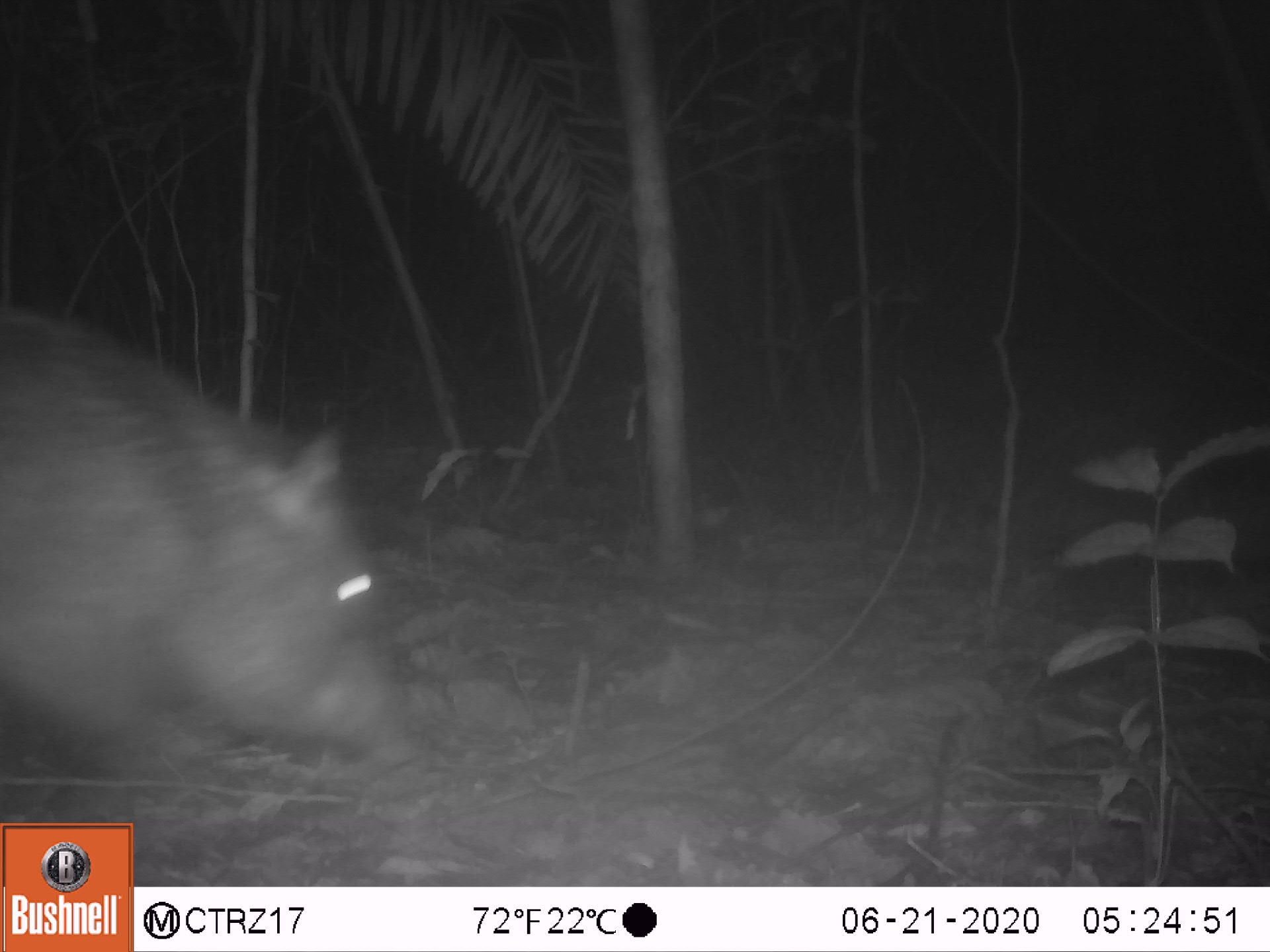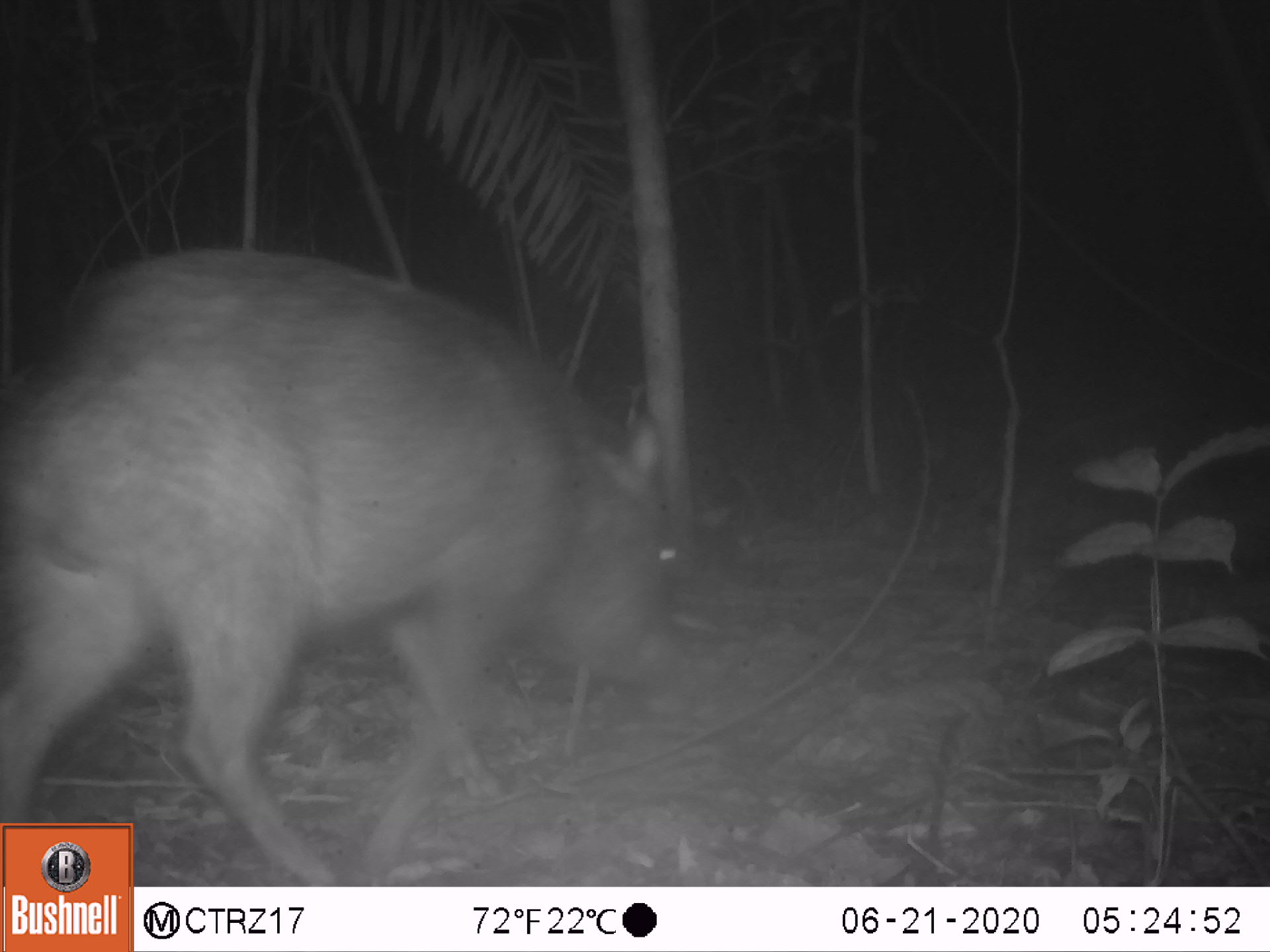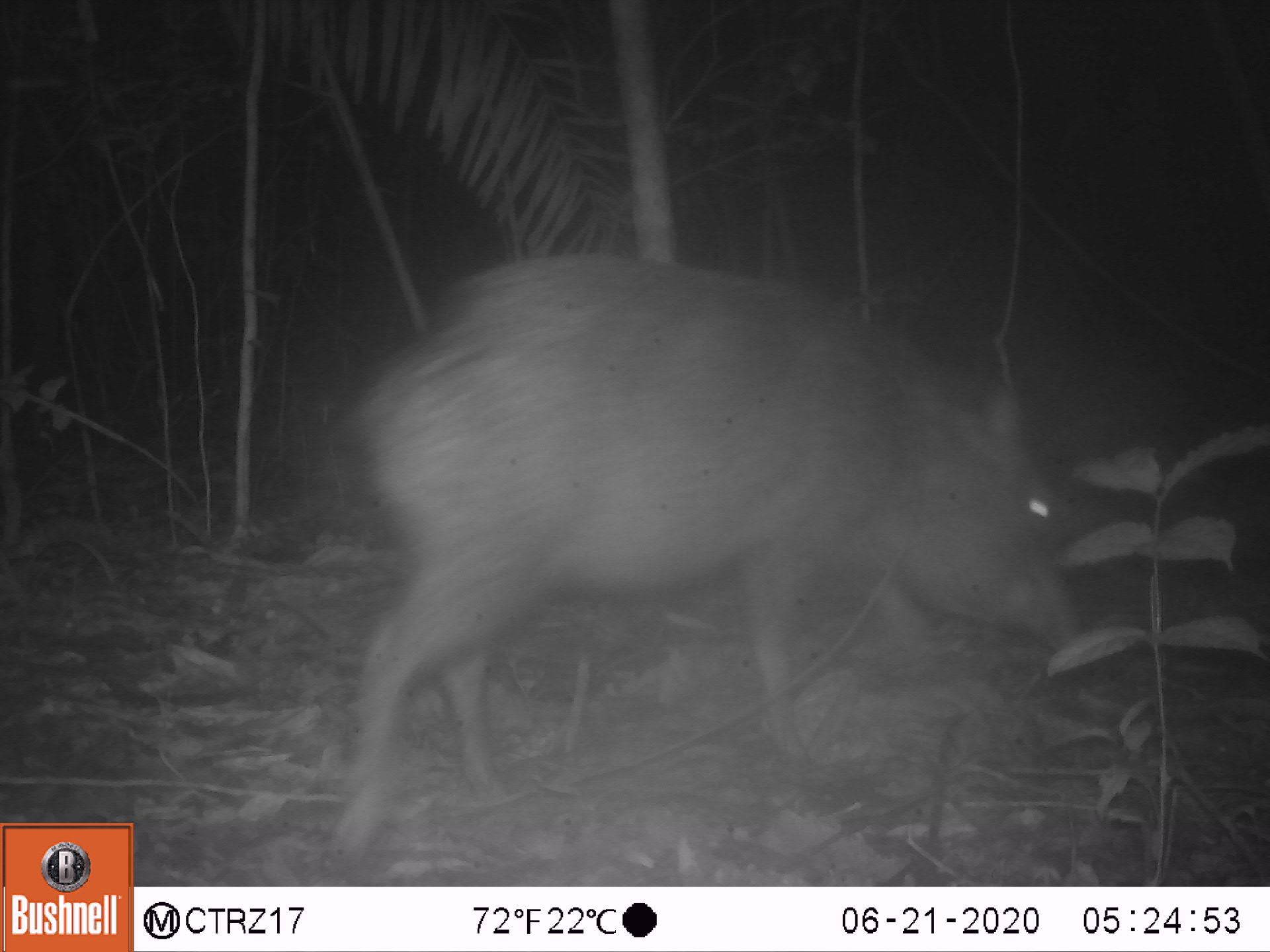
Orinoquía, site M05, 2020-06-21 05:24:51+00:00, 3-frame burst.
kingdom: Animalia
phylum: Chordata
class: Mammalia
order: Artiodactyla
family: Tayassuidae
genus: Pecari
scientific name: Pecari tajacu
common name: collared peccary